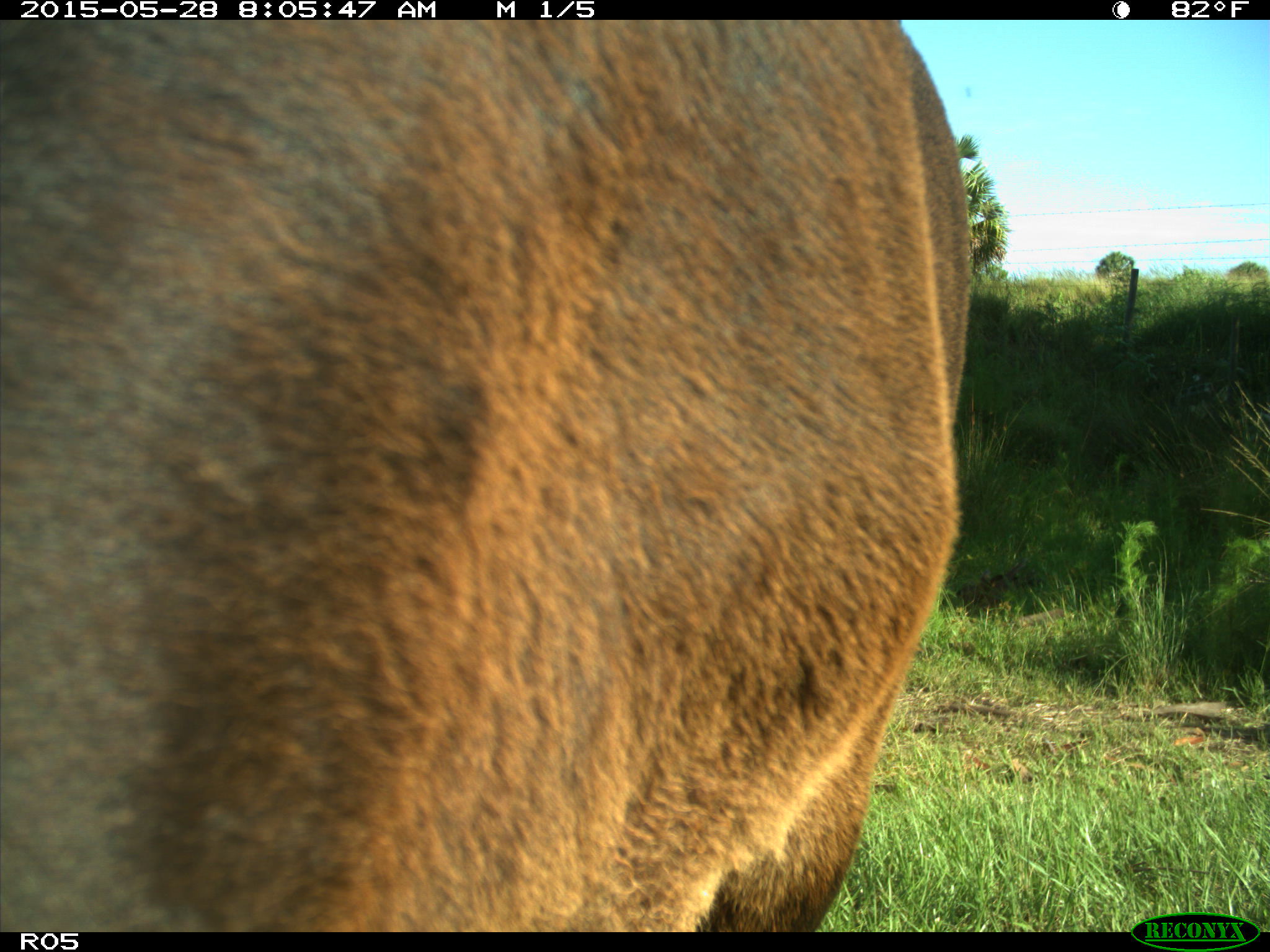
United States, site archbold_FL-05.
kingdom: Animalia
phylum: Chordata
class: Mammalia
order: Artiodactyla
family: Bovidae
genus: Bos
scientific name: Bos taurus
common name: domestic cow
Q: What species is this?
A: Bos taurus (domestic cow).